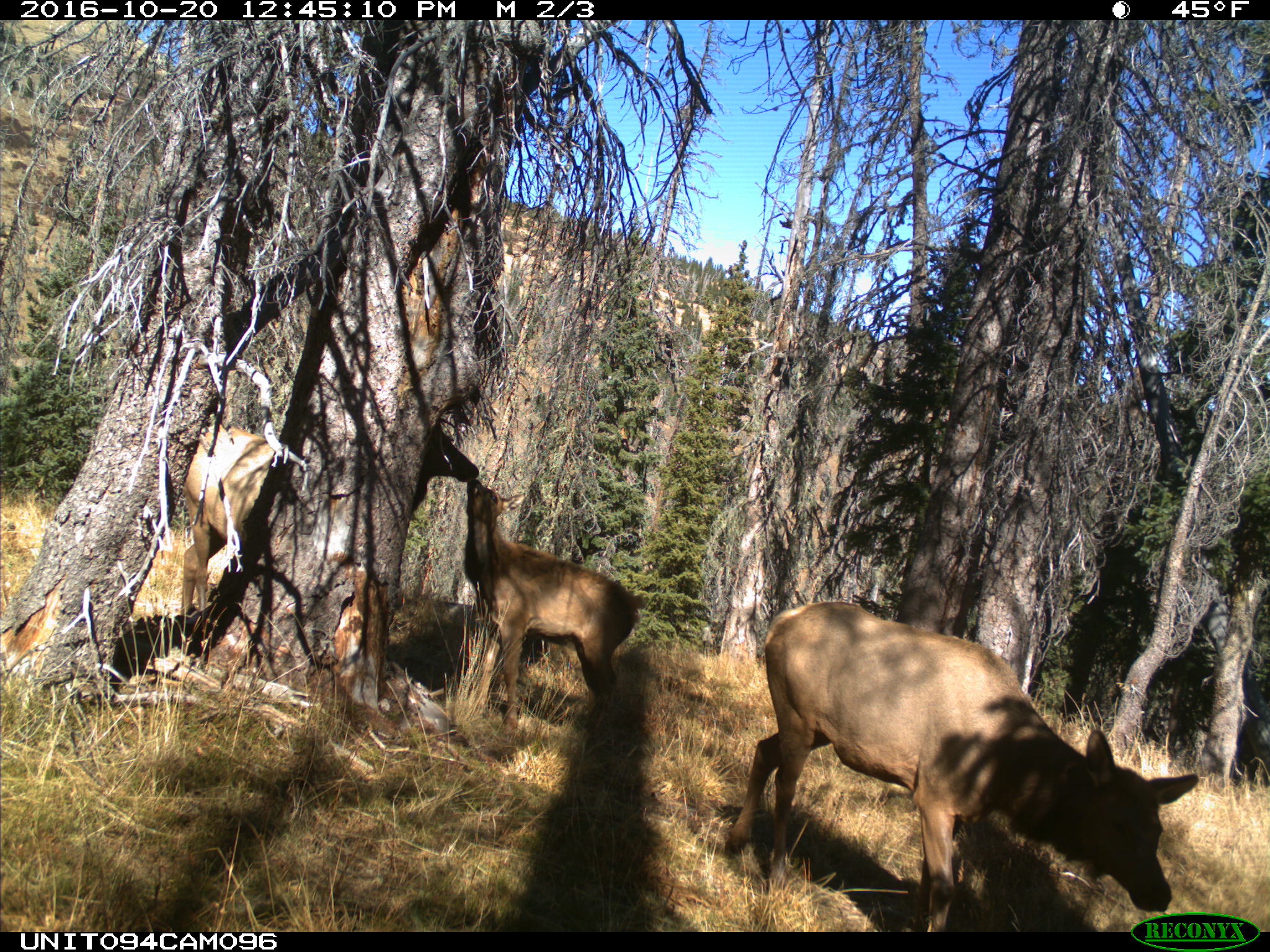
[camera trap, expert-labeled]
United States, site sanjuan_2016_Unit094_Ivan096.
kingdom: Animalia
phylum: Chordata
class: Mammalia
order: Artiodactyla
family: Cervidae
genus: Cervus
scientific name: Cervus elaphus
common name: red deer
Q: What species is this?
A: Cervus elaphus (red deer).